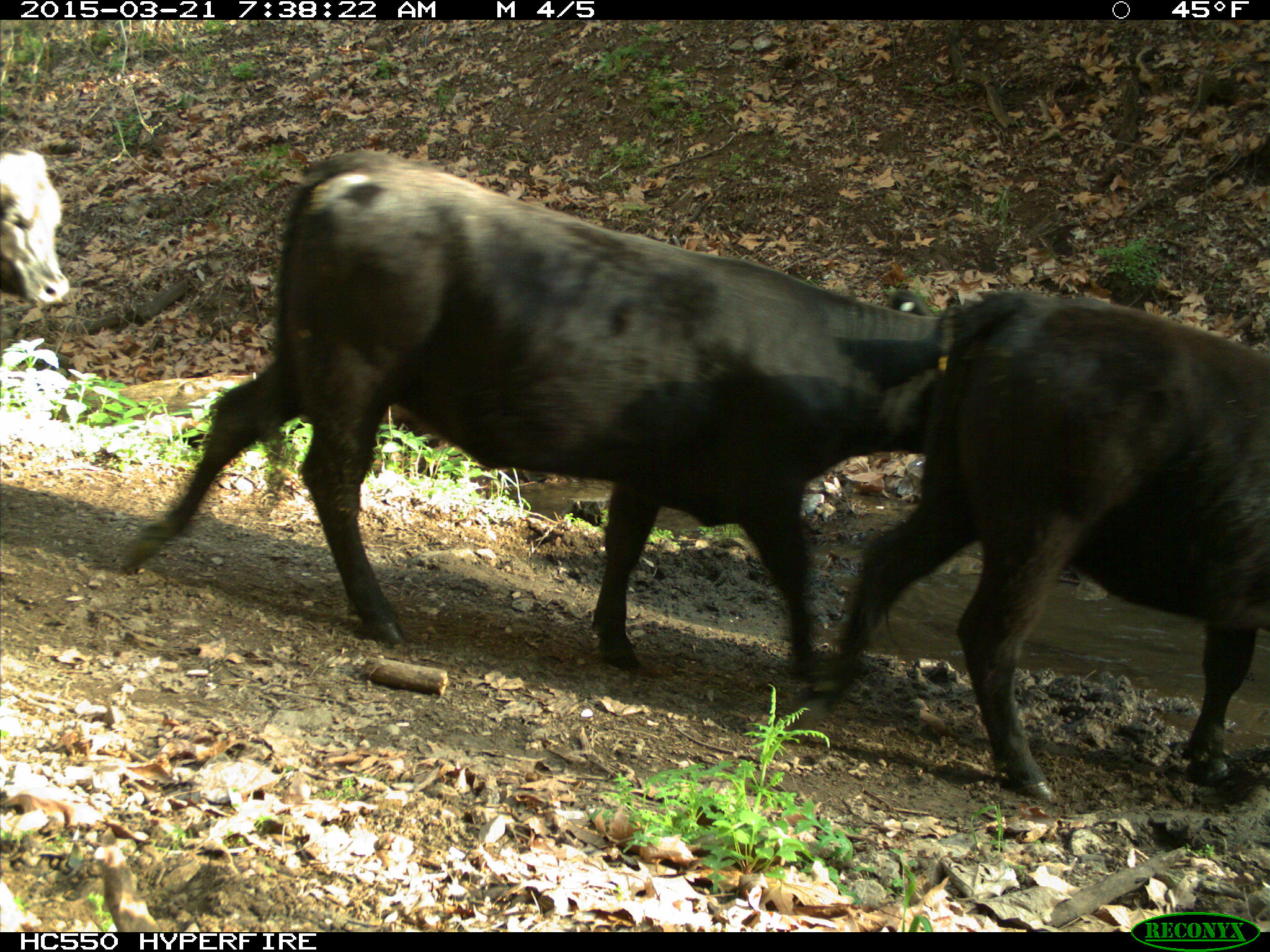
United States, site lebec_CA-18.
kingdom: Animalia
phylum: Chordata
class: Mammalia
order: Artiodactyla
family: Bovidae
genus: Bos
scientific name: Bos taurus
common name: domestic cow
Bos taurus (domestic cow).